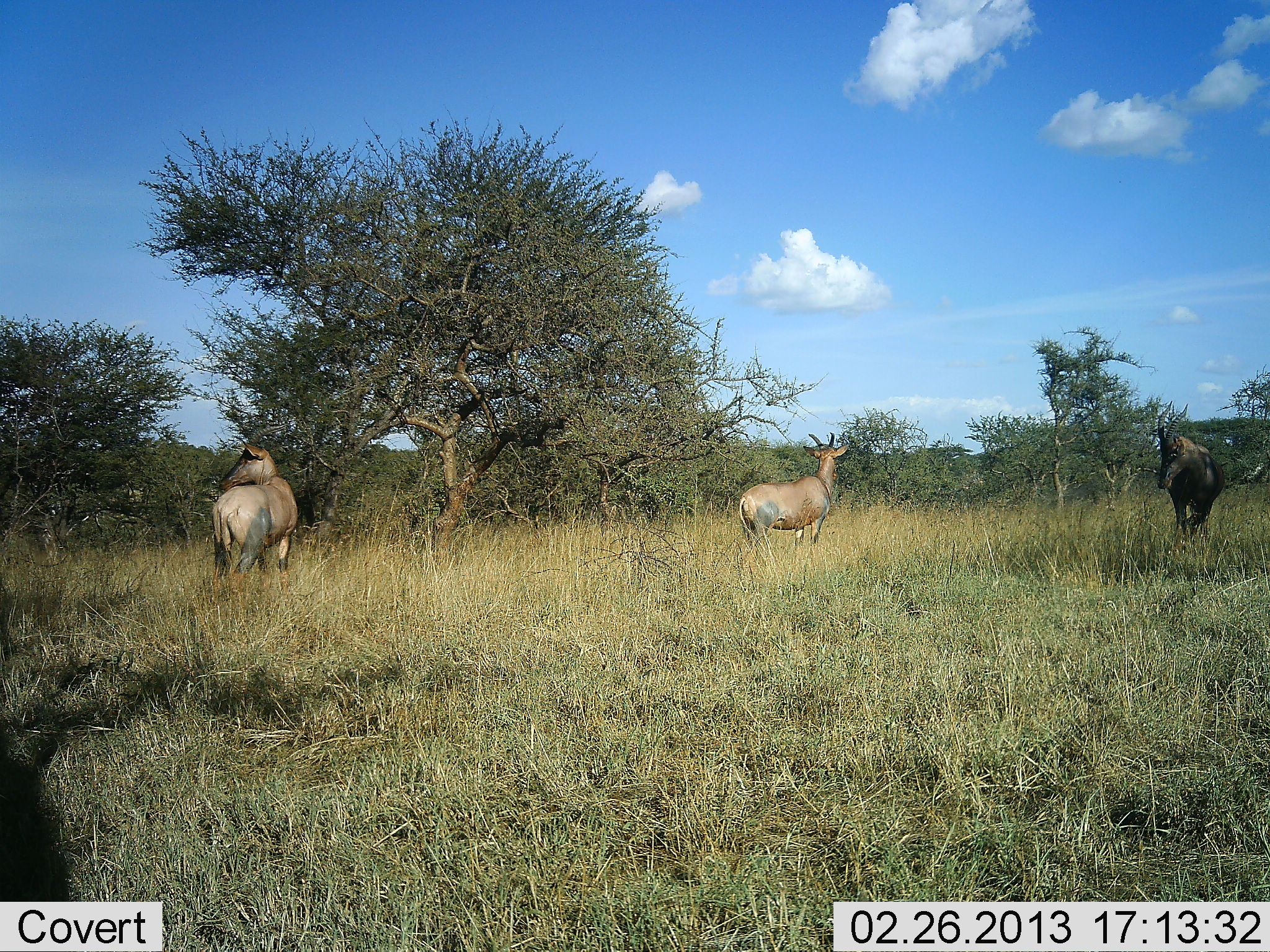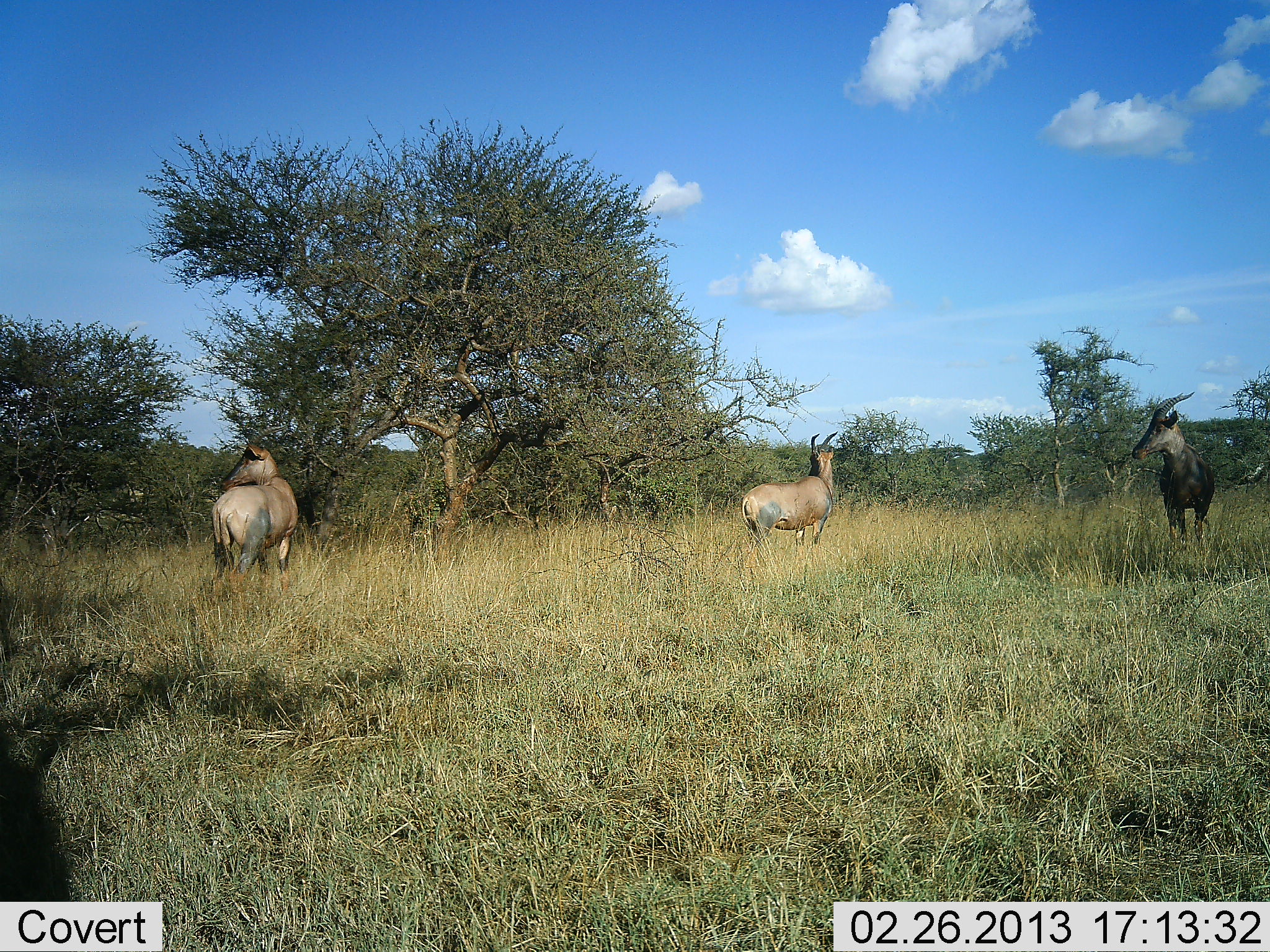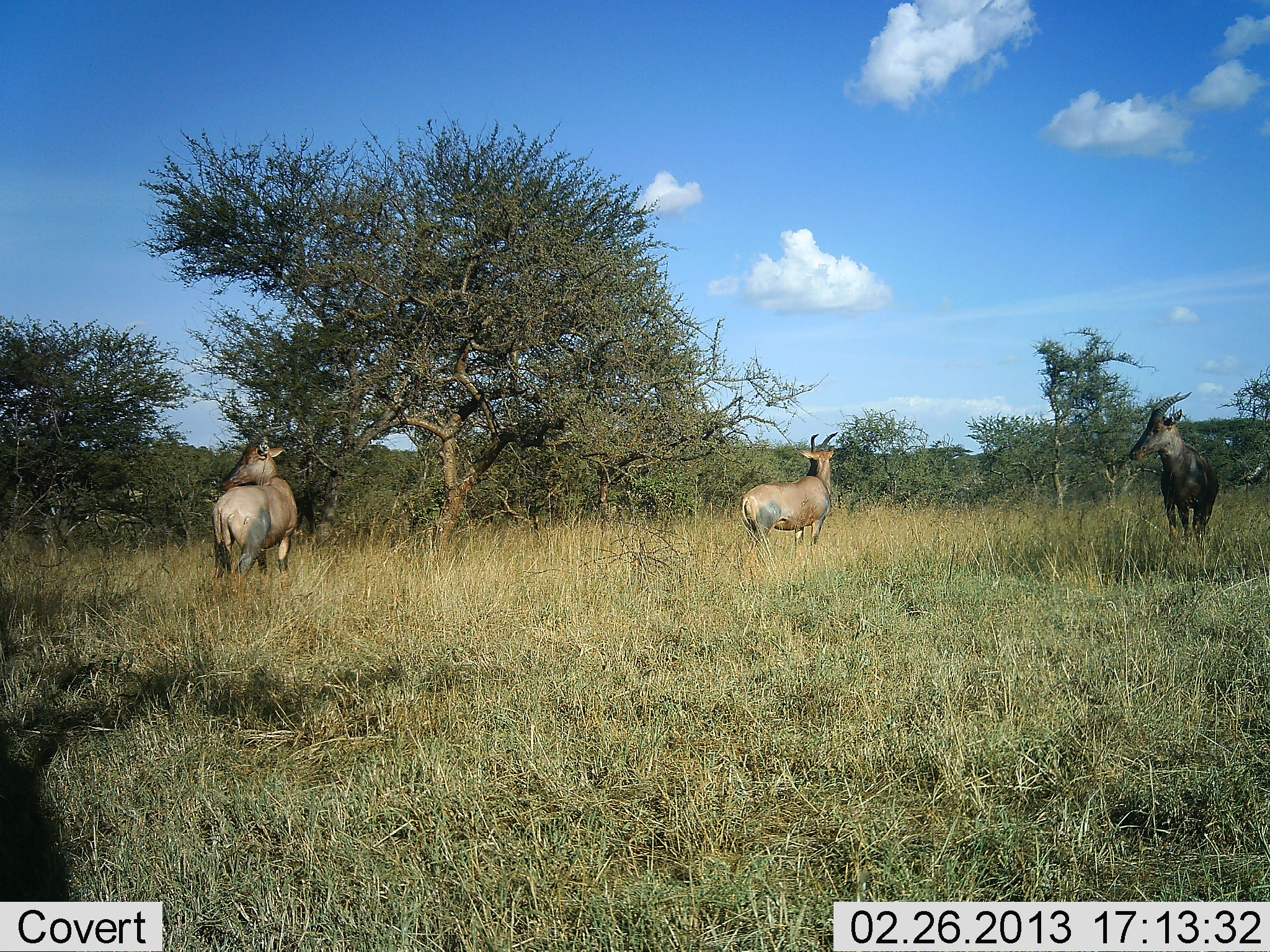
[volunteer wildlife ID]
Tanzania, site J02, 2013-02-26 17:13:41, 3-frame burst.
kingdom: Animalia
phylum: Chordata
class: Mammalia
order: Artiodactyla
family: Bovidae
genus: Damaliscus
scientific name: Damaliscus lunatus jimela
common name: topi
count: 3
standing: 100%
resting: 0%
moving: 7%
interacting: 0%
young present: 0%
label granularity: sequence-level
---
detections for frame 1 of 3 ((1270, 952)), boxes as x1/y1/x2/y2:
animal: 211/422/298/597; 739/432/854/554; 1157/400/1225/551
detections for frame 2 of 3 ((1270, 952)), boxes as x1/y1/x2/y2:
animal: 209/422/298/597; 1132/391/1216/555; 742/430/839/568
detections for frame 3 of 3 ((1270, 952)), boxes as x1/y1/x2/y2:
animal: 211/423/299/618; 1129/390/1219/554; 740/432/839/574